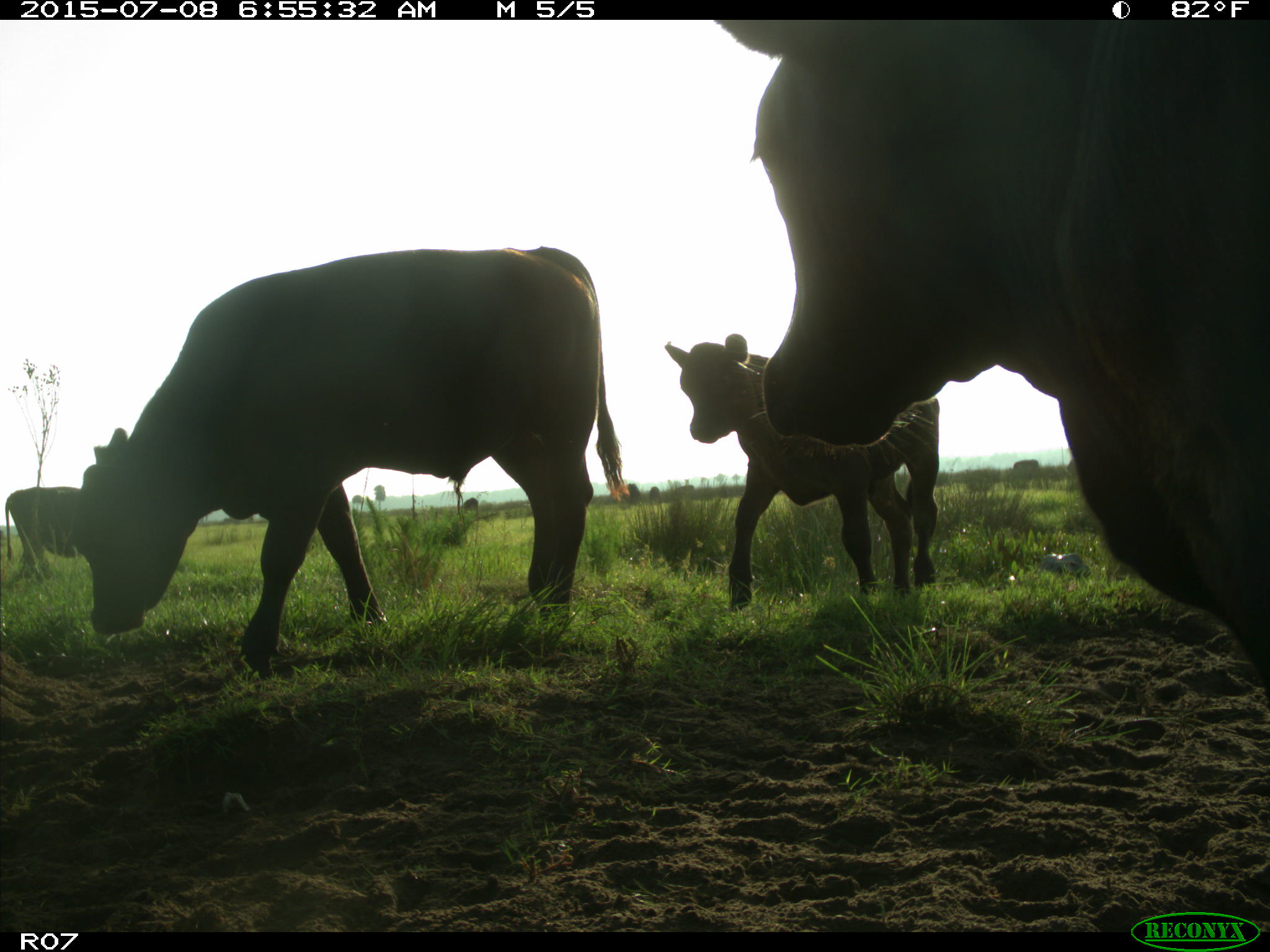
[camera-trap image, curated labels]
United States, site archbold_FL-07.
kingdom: Animalia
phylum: Chordata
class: Mammalia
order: Artiodactyla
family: Bovidae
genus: Bos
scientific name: Bos taurus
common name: domestic cow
Bos taurus (domestic cow).